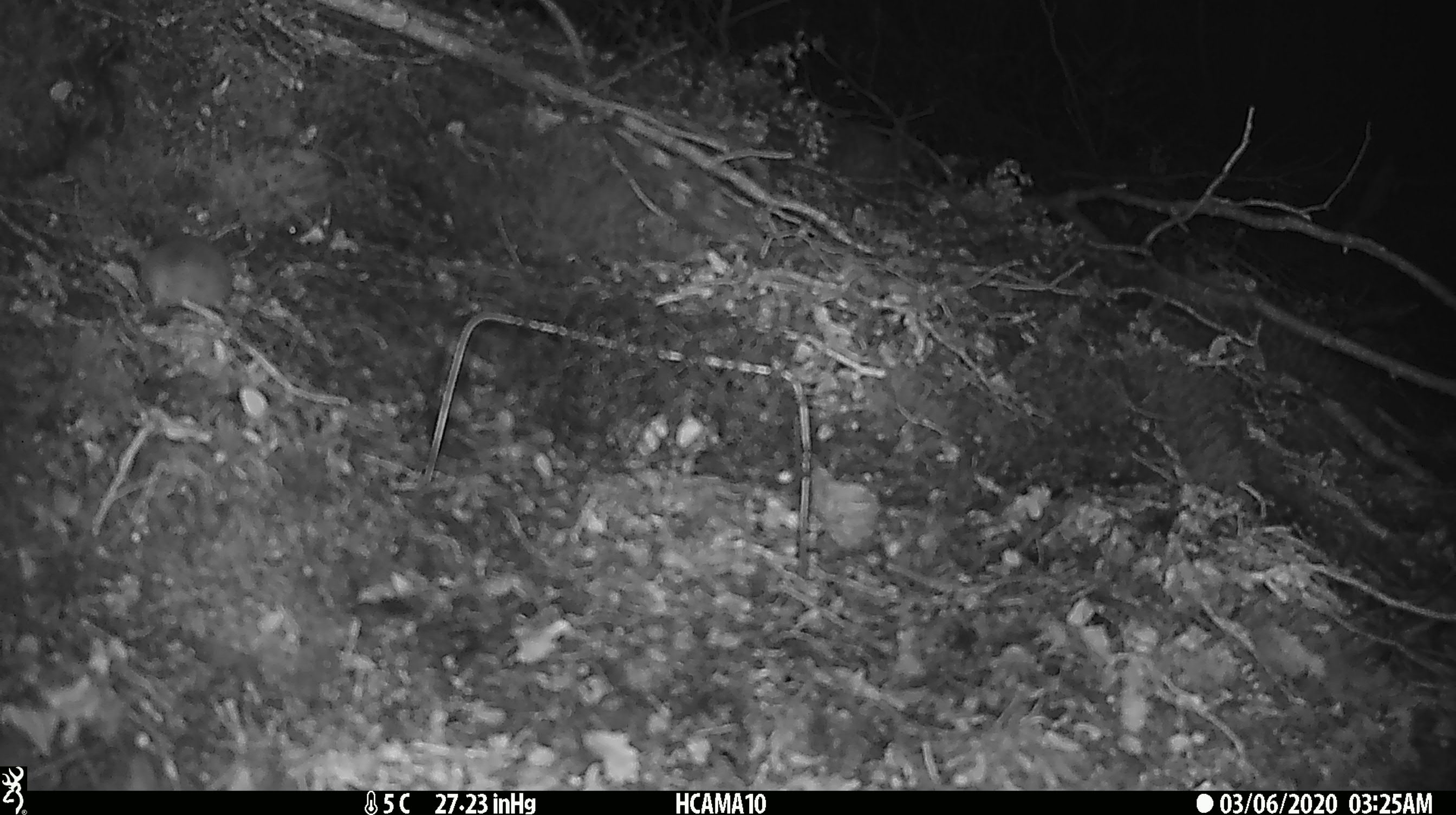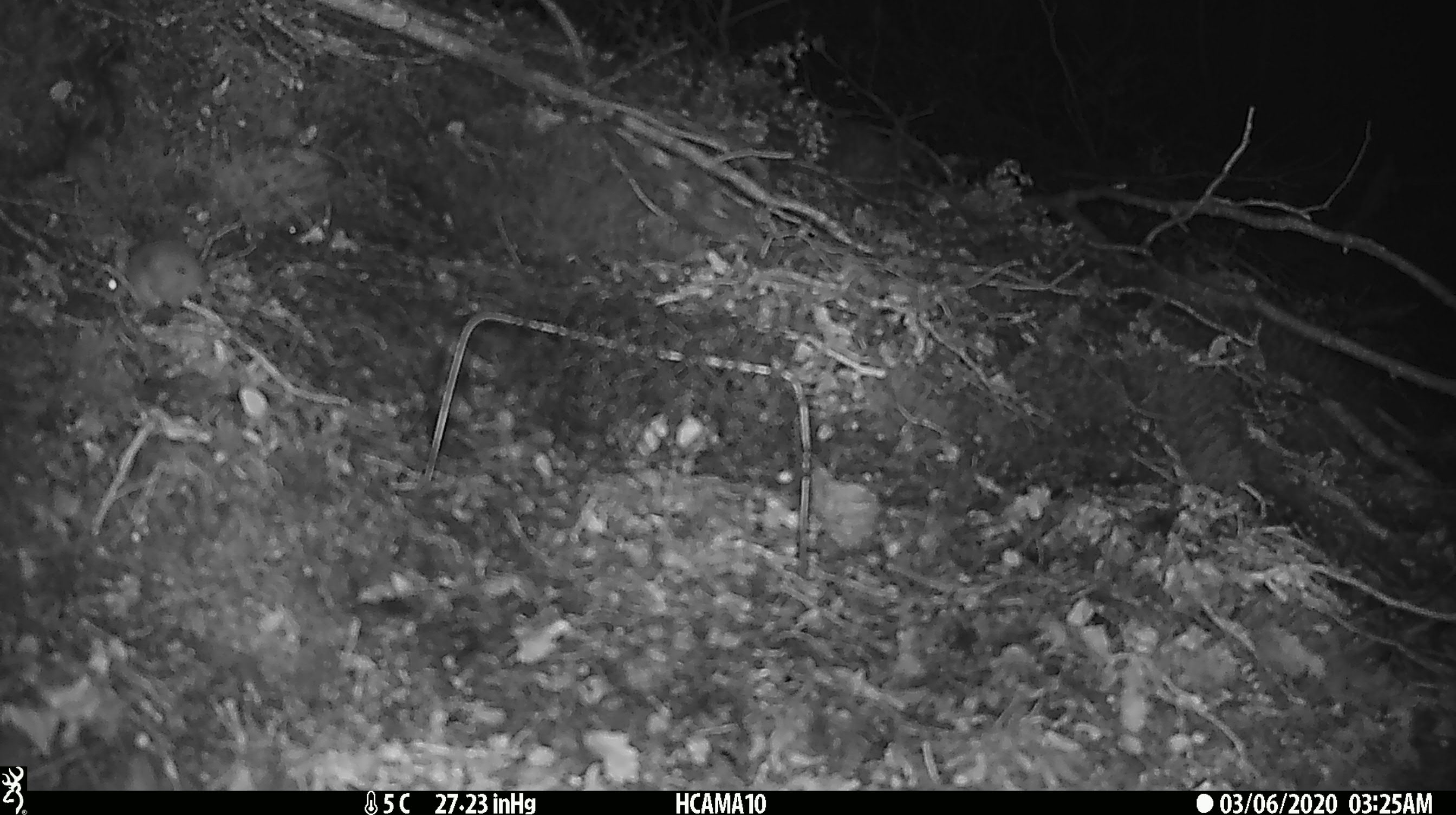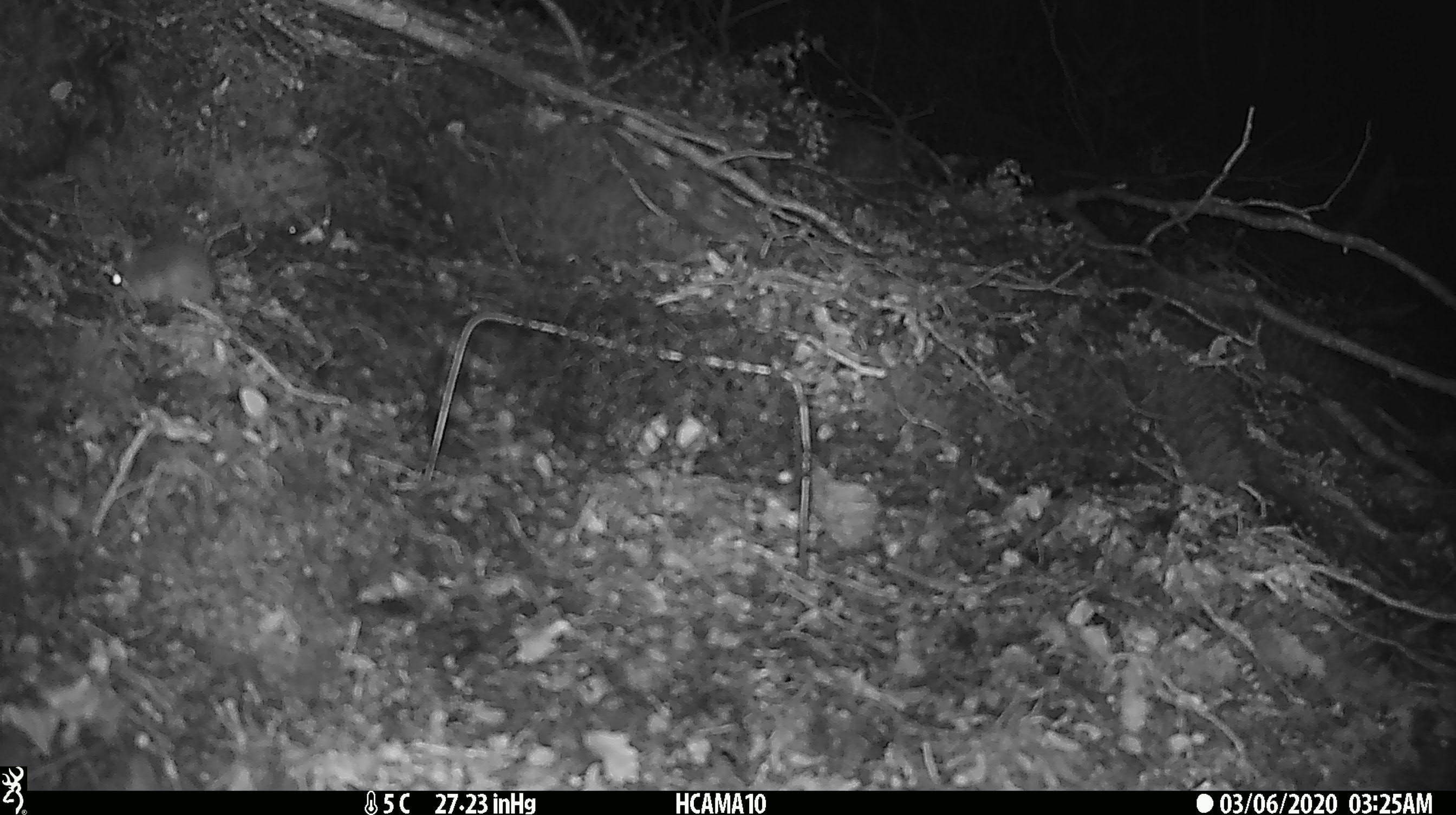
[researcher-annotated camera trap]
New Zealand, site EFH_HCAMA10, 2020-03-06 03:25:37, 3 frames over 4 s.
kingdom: Animalia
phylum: Chordata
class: Mammalia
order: Rodentia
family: Muridae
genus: Mus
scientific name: Mus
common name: mouse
Mouse (Mus).